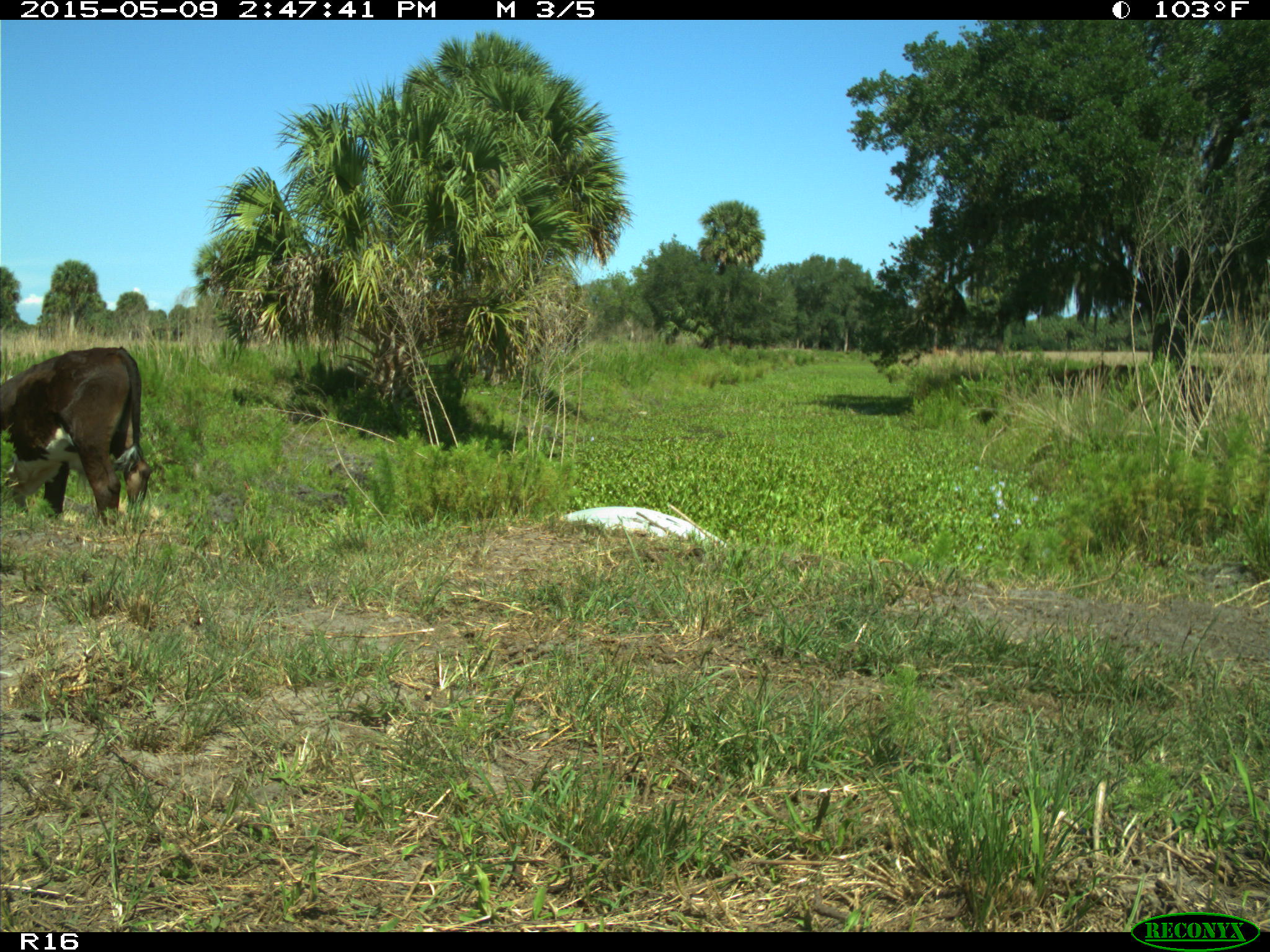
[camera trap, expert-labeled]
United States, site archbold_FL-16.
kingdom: Animalia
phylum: Chordata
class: Mammalia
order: Artiodactyla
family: Bovidae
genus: Bos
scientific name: Bos taurus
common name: domestic cow